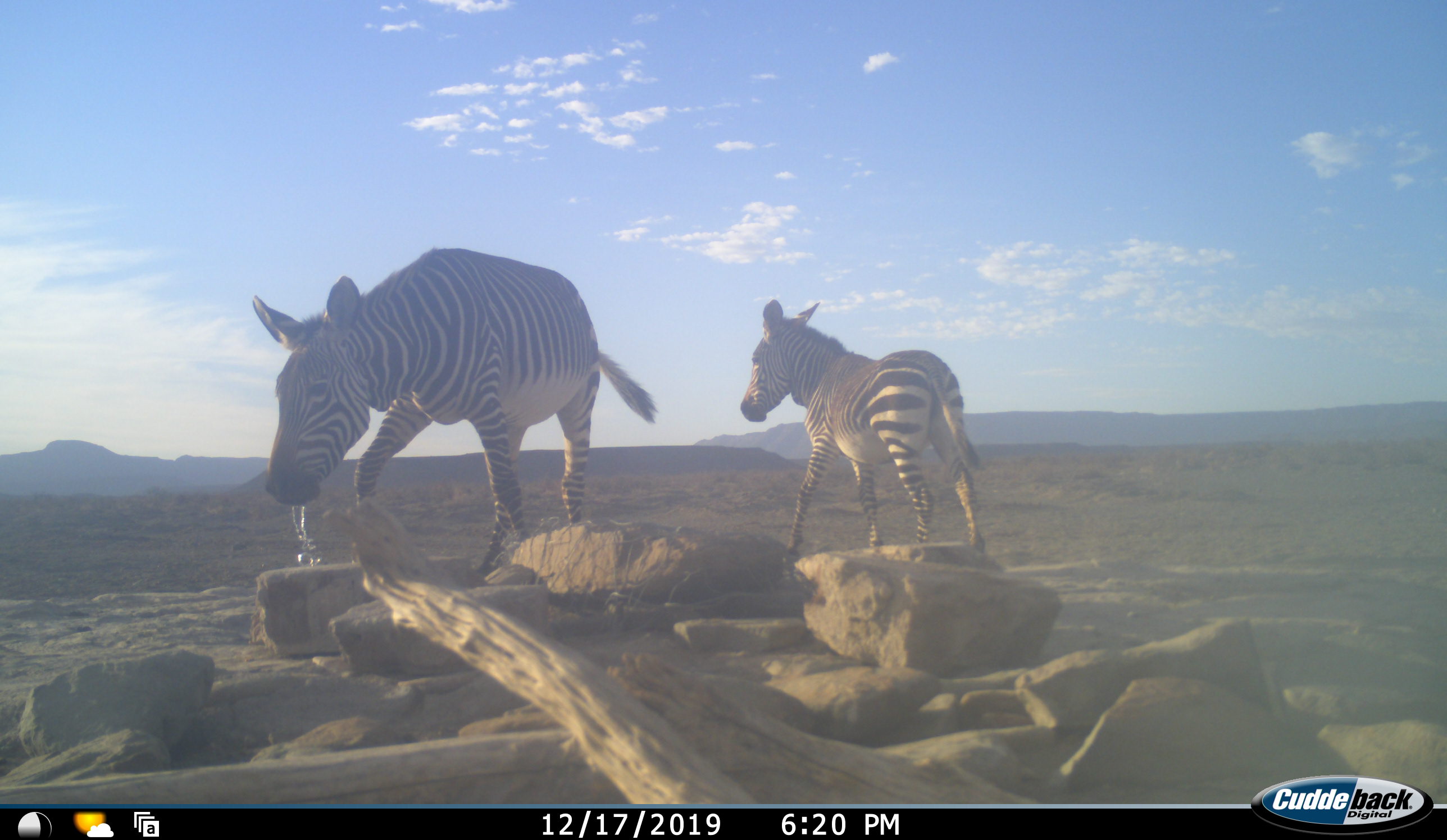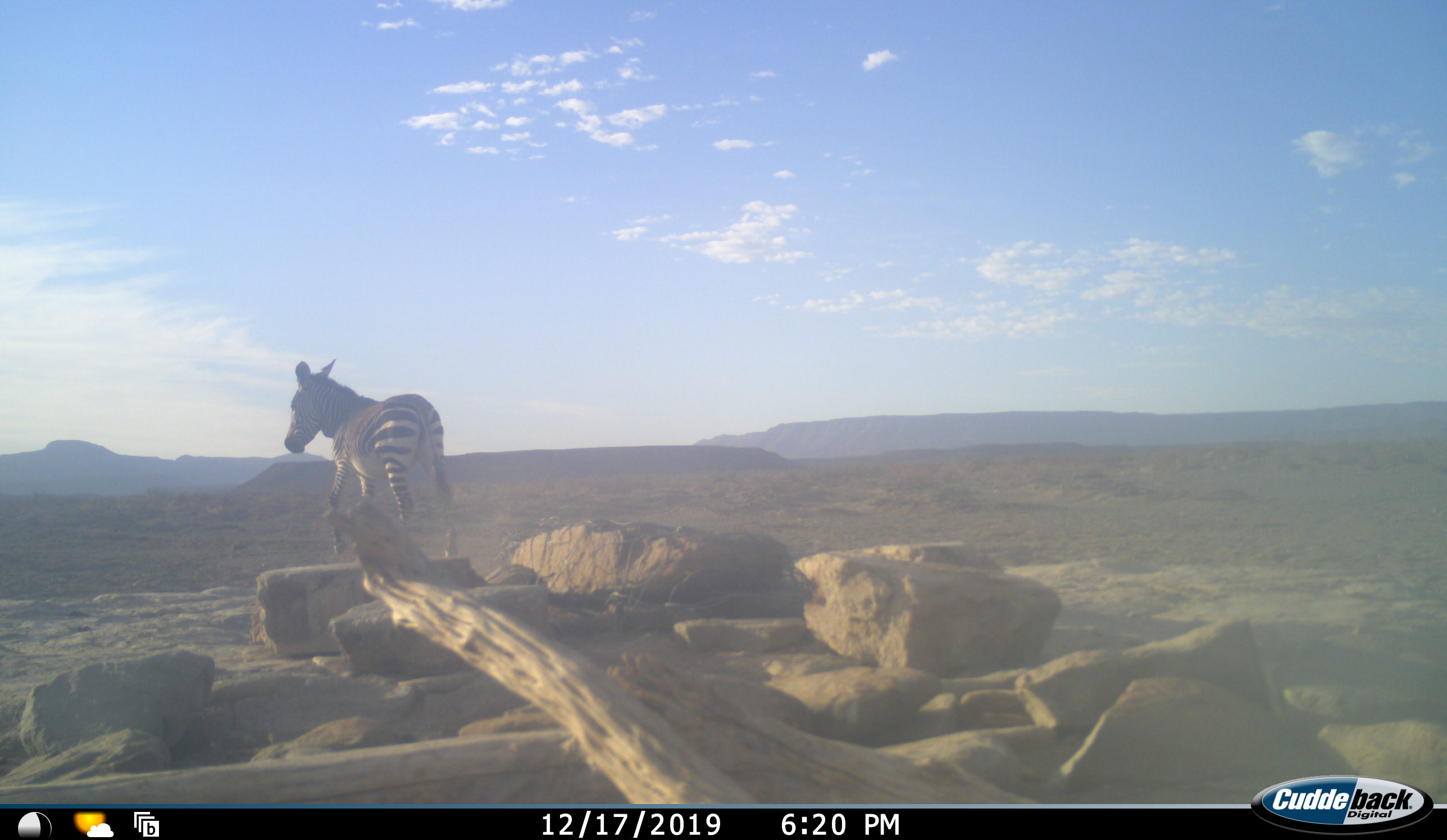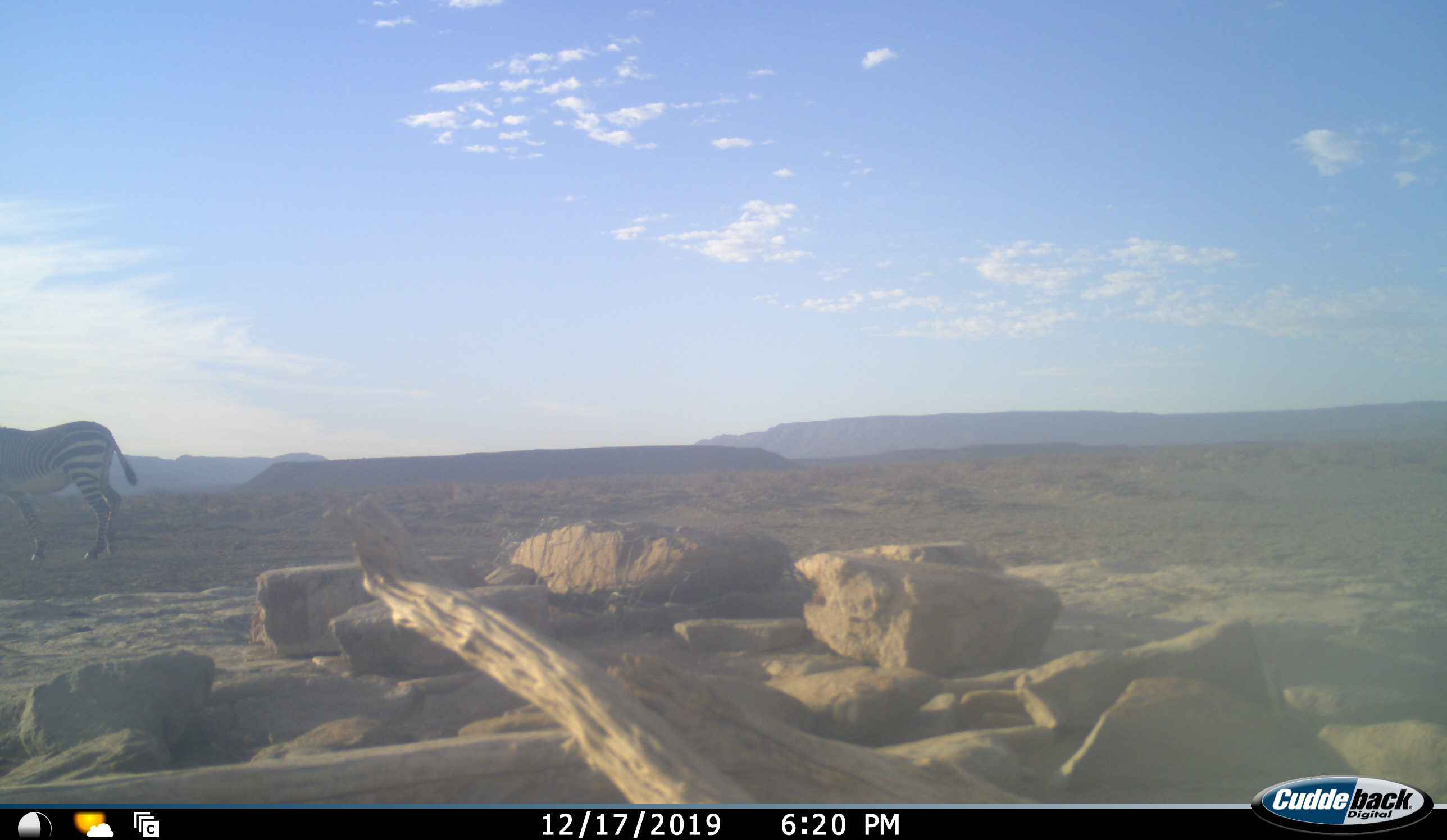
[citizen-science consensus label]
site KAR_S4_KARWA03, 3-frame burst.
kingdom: Animalia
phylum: Chordata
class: Mammalia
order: Perissodactyla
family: Equidae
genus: Equus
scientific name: Equus zebra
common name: mountain zebra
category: zebramountain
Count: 2.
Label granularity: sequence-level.